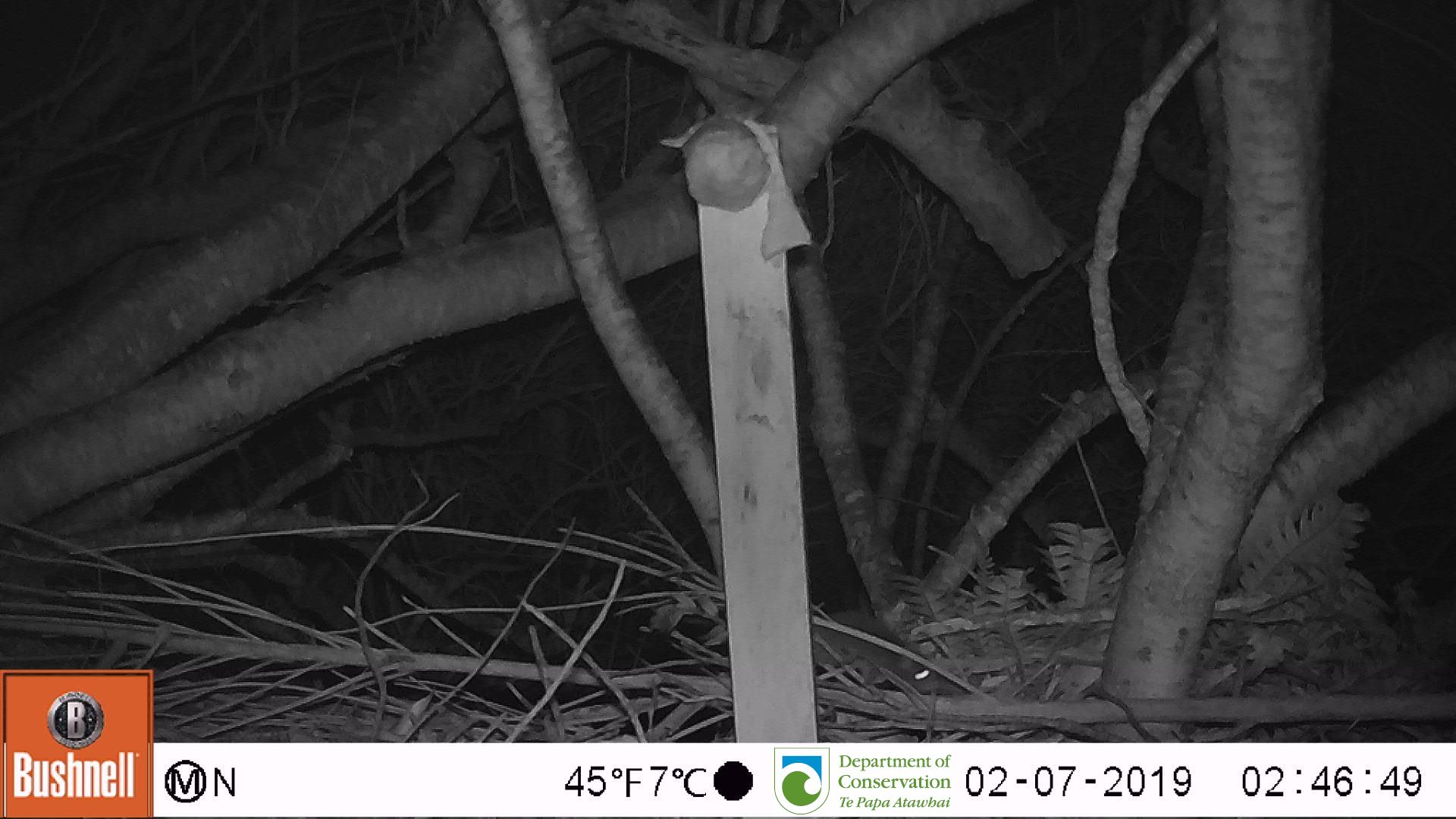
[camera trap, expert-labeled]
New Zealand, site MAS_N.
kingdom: Animalia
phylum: Chordata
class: Mammalia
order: Rodentia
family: Muridae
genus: Mus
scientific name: Mus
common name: mouse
Mouse (Mus).